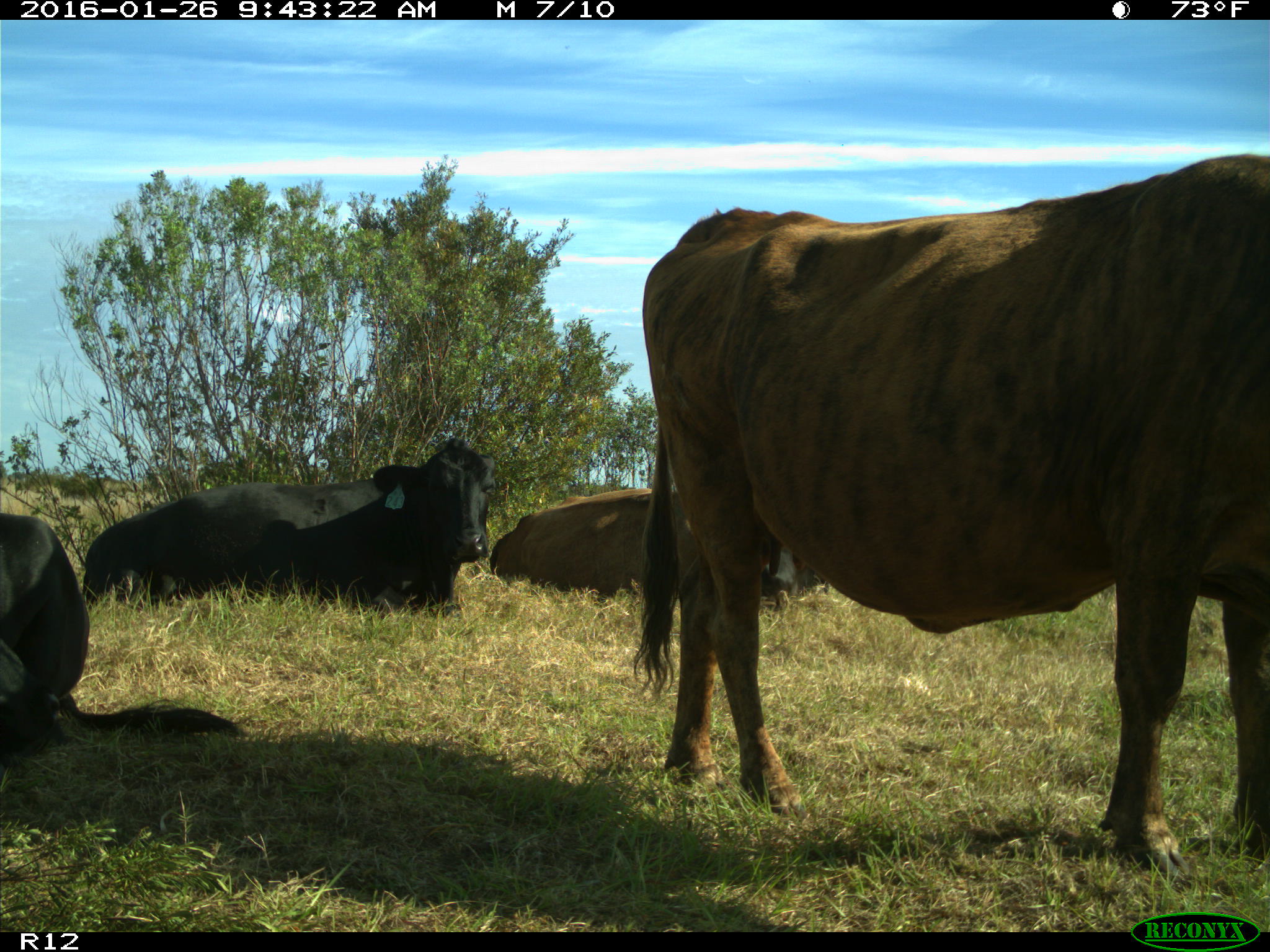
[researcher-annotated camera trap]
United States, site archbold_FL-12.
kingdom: Animalia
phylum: Chordata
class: Mammalia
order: Artiodactyla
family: Bovidae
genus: Bos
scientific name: Bos taurus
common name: domestic cow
Bos taurus (domestic cow).